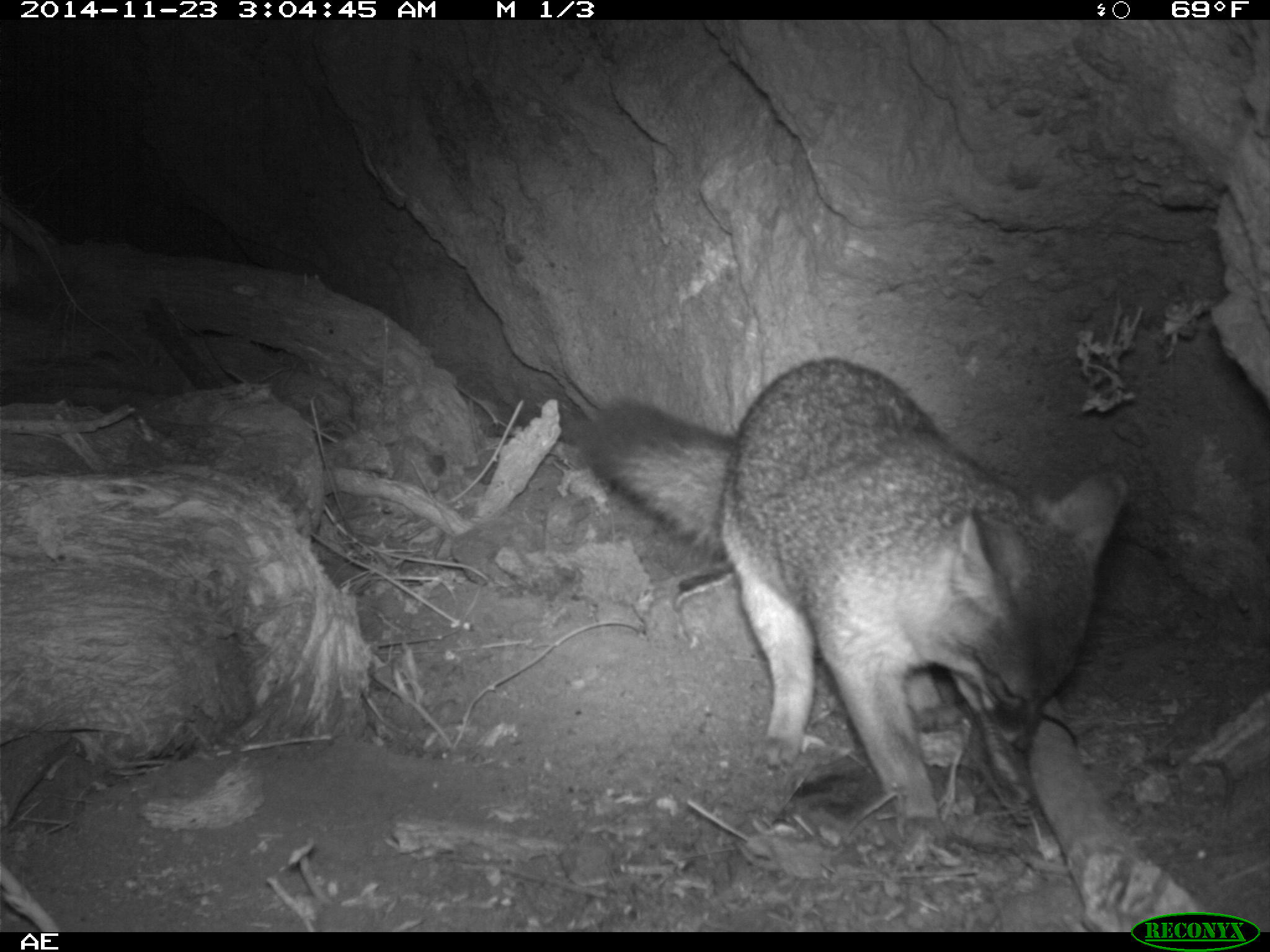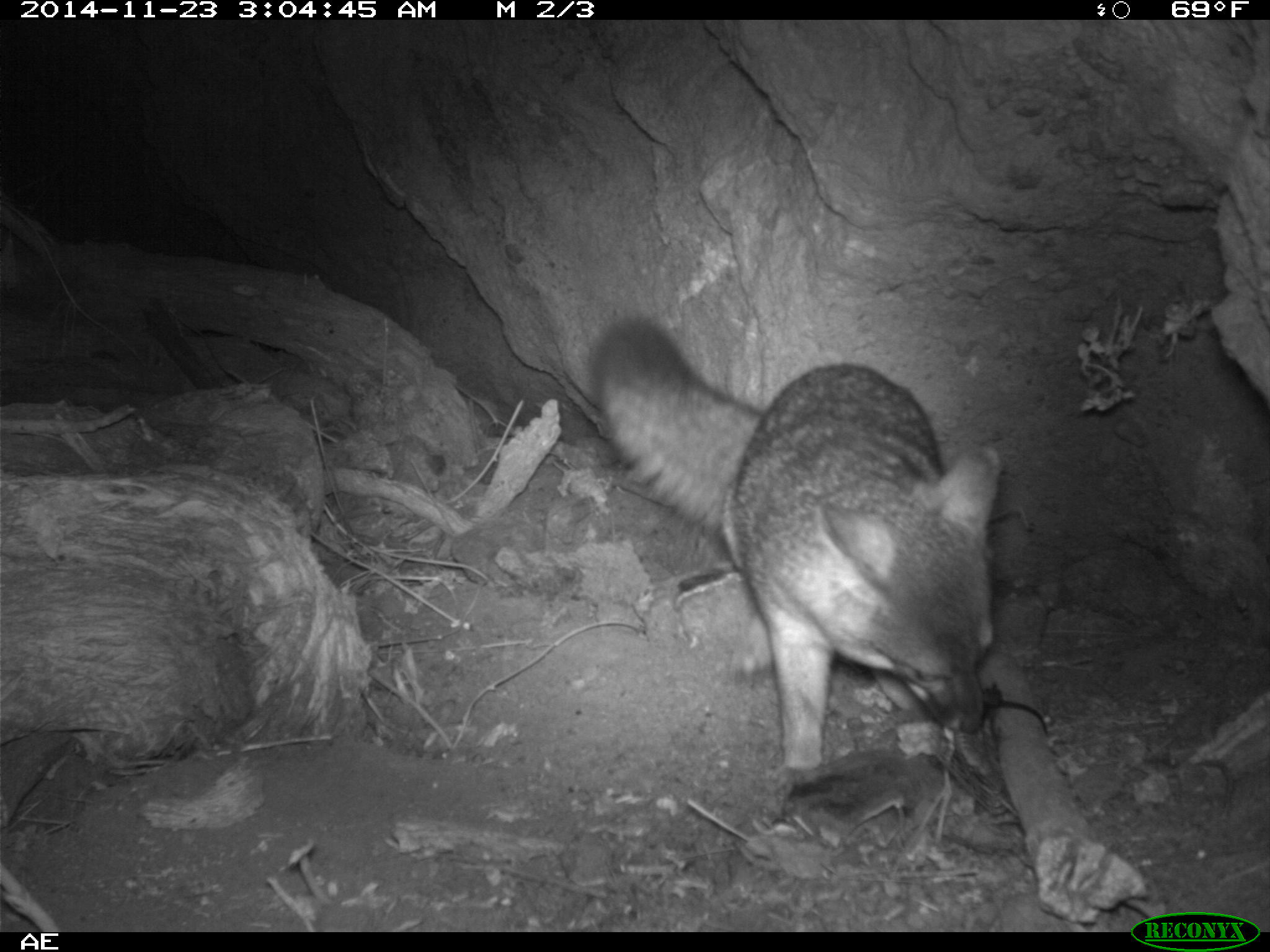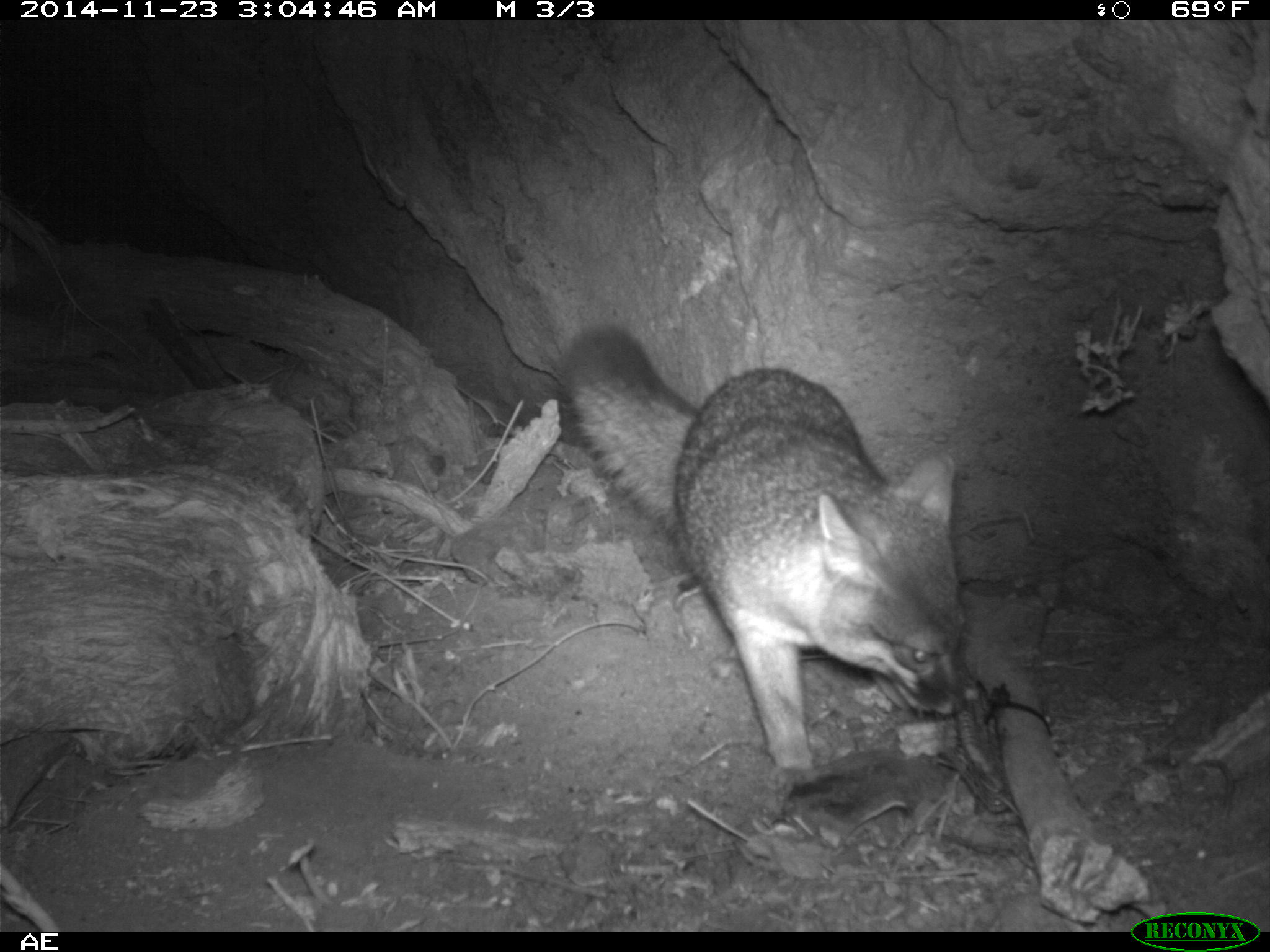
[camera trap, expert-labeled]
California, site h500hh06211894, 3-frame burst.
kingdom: Animalia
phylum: Chordata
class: Mammalia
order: Carnivora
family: Canidae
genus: Urocyon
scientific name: Urocyon littoralis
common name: island fox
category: fox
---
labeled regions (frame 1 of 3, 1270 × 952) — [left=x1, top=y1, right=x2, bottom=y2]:
fox: [left=577, top=351, right=1129, bottom=822]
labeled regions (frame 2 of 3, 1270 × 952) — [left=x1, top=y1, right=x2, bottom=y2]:
fox: [left=587, top=315, right=1001, bottom=785]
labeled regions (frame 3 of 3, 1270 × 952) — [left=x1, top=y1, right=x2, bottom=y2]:
fox: [left=558, top=325, right=964, bottom=785]